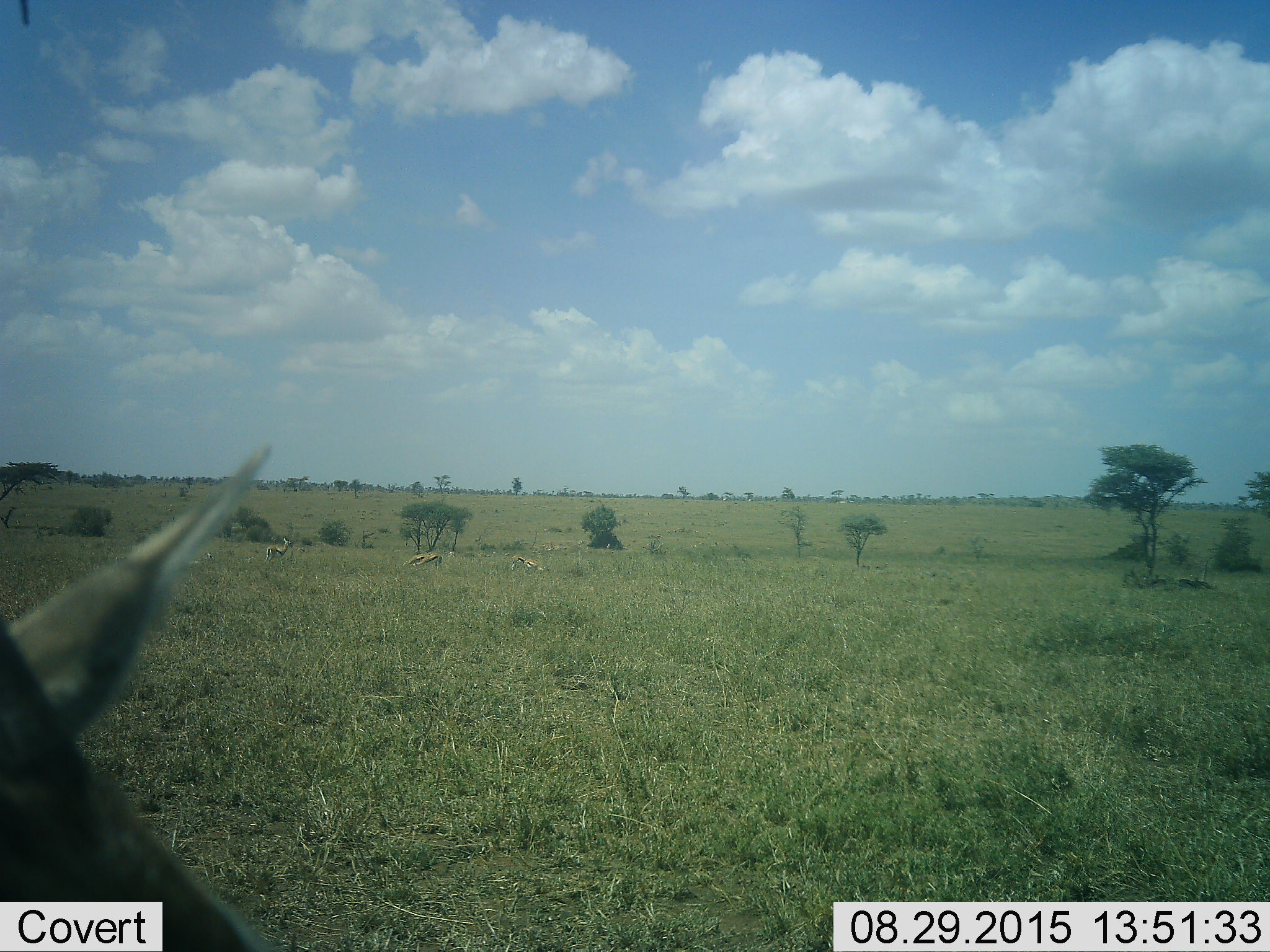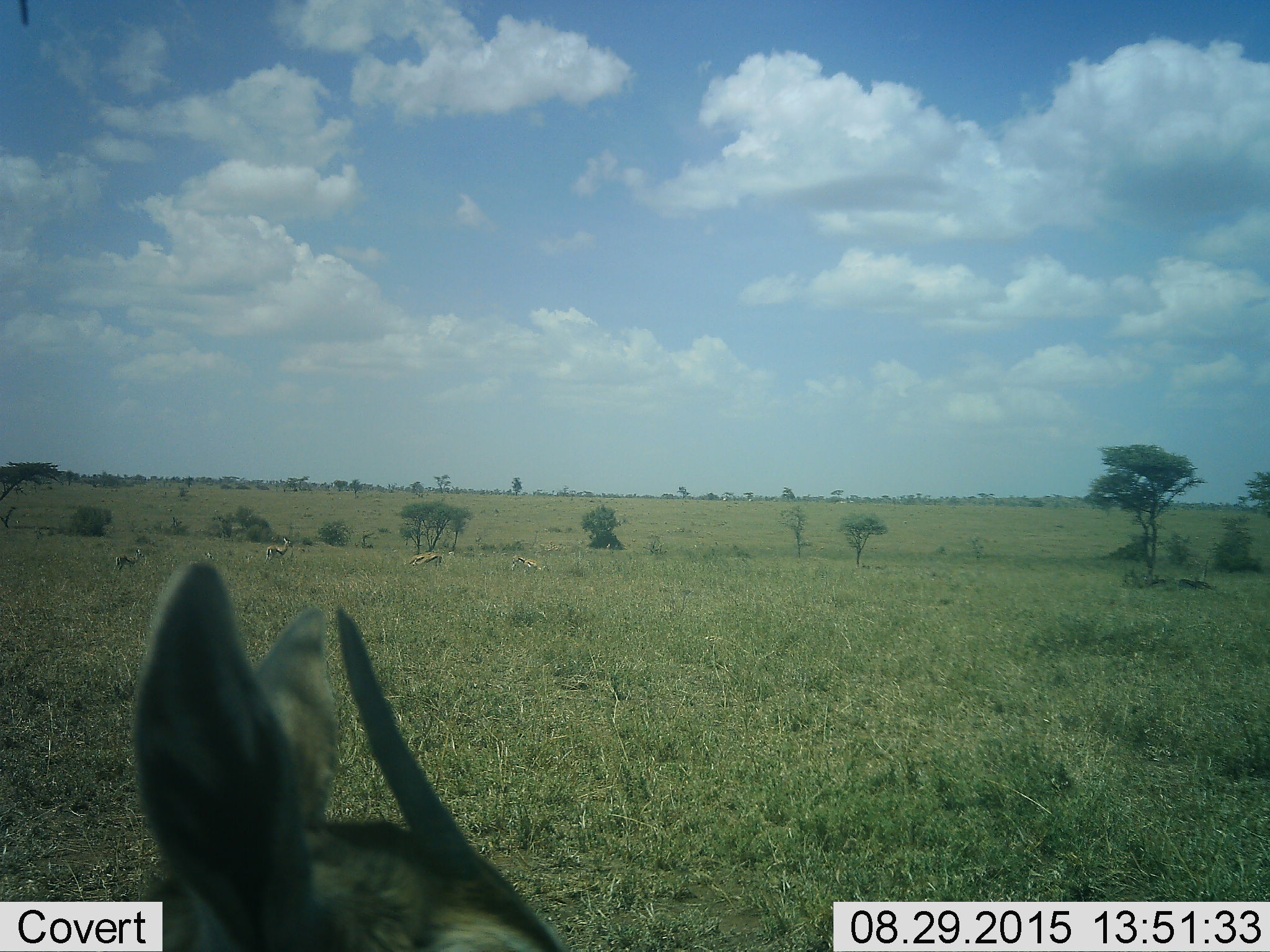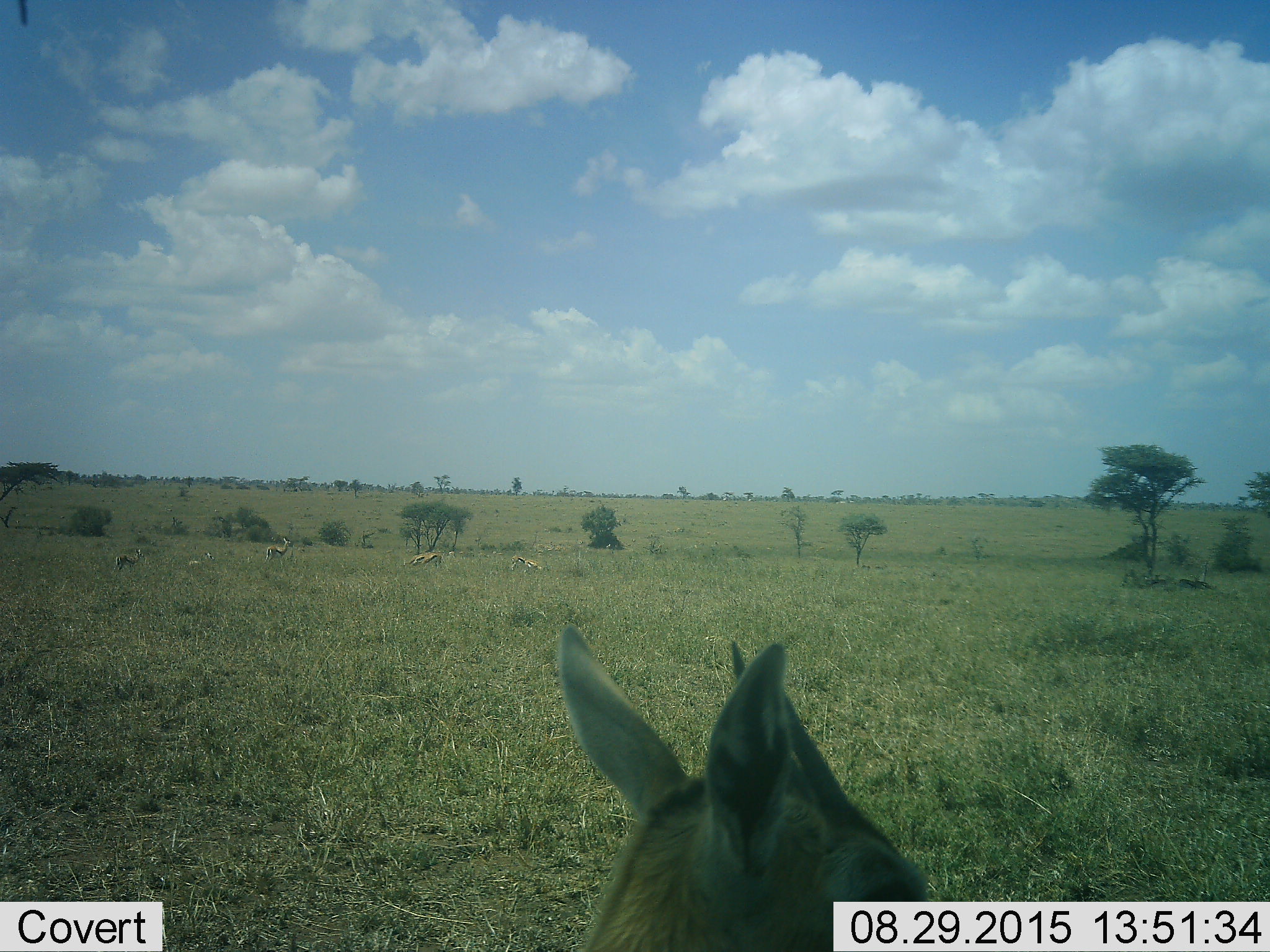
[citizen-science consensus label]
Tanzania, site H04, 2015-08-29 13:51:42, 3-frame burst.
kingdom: Animalia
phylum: Chordata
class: Mammalia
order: Artiodactyla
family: Bovidae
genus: Eudorcas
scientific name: Eudorcas thomsonii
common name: thomson's gazelle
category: gazellethomsons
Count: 6.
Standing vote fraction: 50%.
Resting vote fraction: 50%.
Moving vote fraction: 38%.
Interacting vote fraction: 0%.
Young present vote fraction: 25%.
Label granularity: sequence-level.